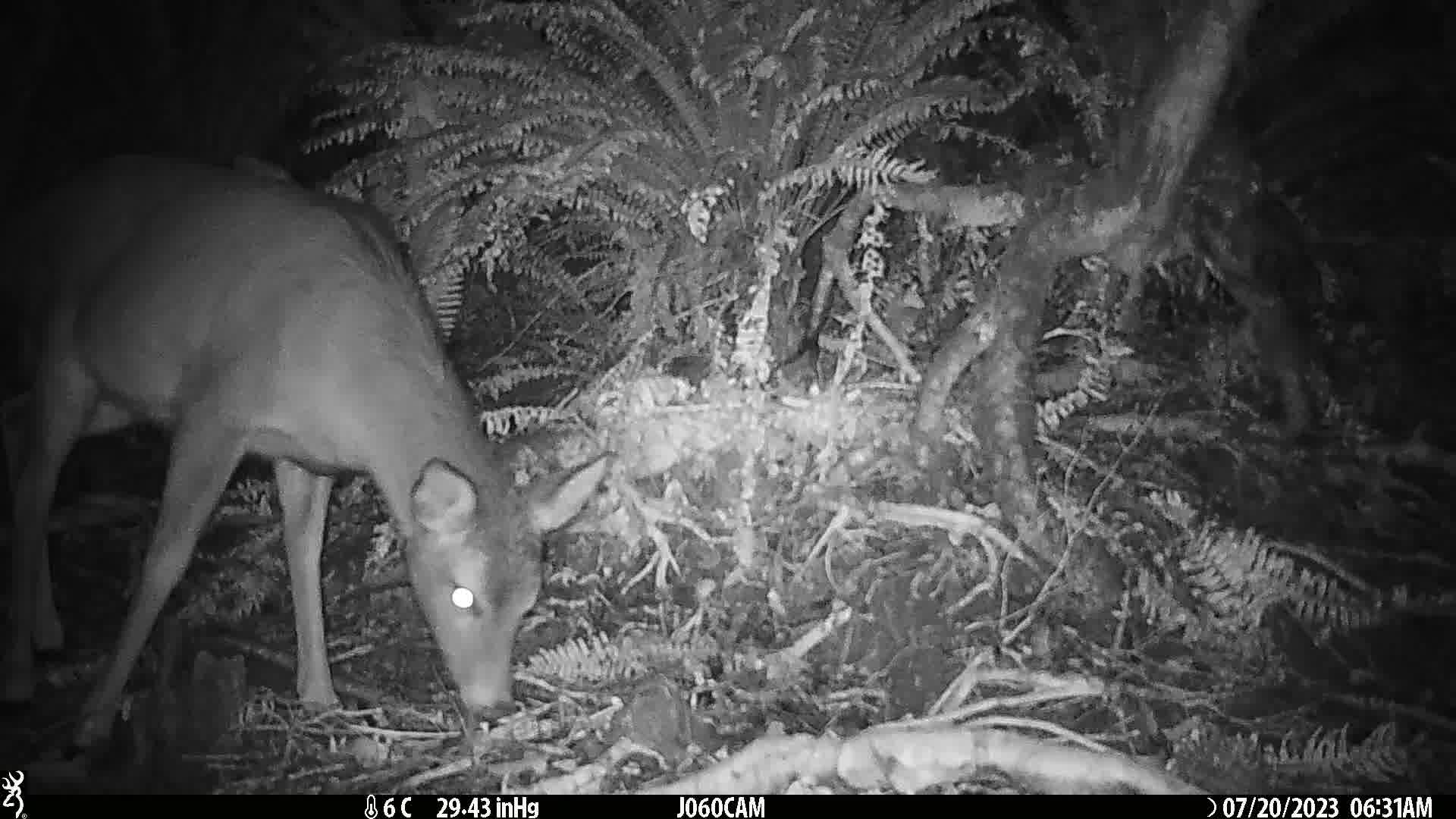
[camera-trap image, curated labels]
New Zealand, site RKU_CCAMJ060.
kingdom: Animalia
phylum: Chordata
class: Mammalia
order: Artiodactyla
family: Cervidae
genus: Odocoileus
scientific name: Odocoileus virginianus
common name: white-tailed deer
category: white tailed deer